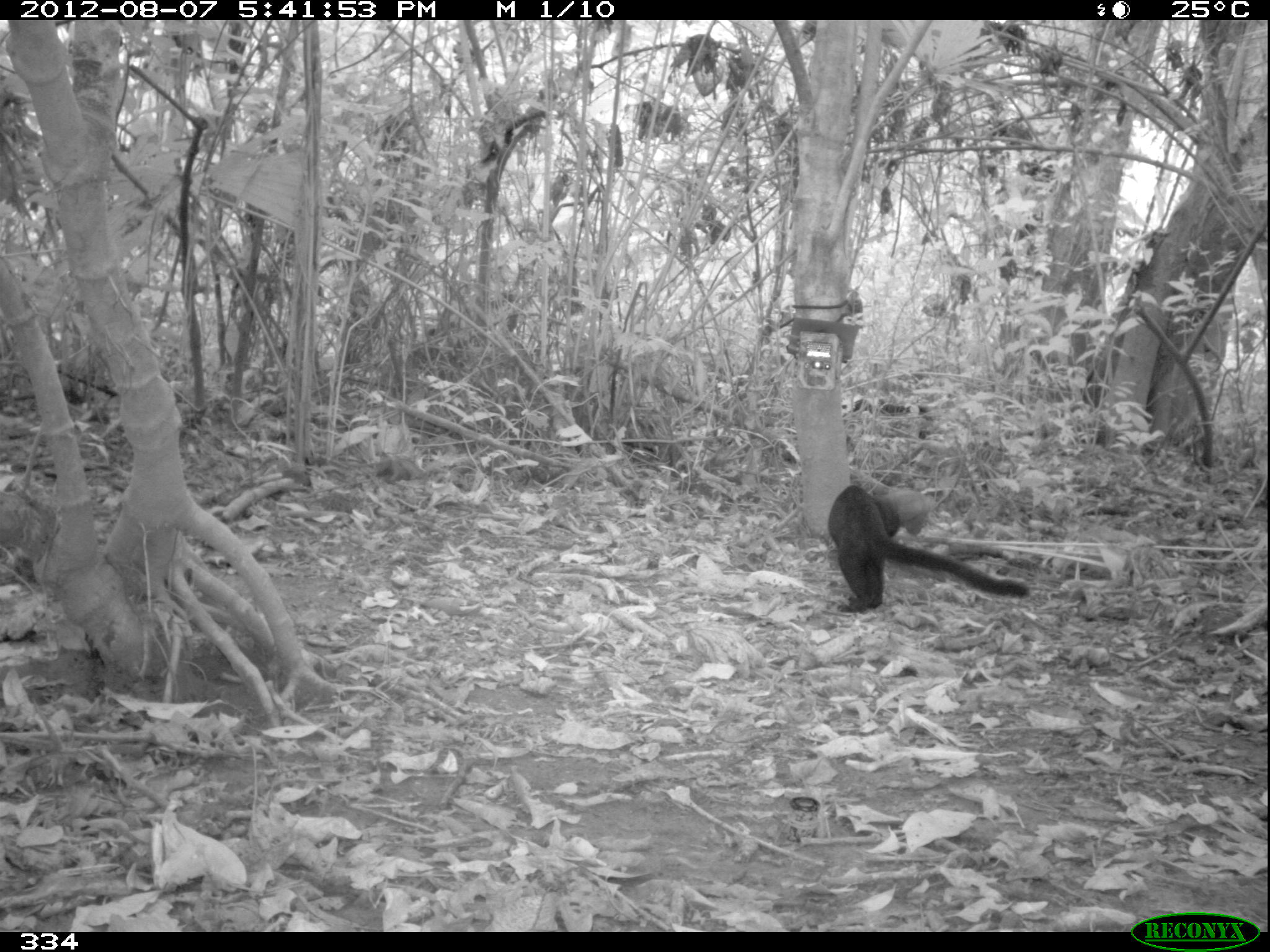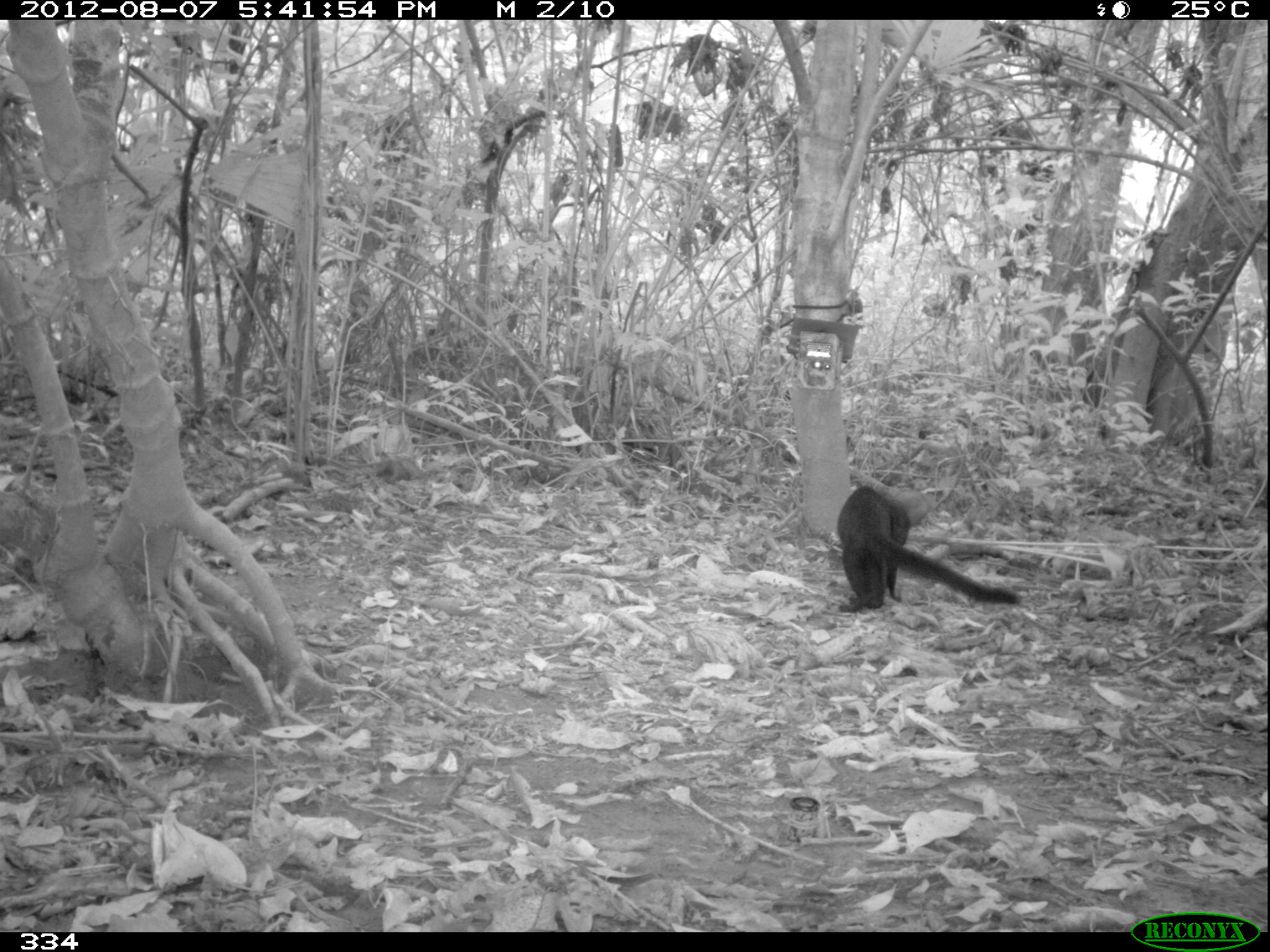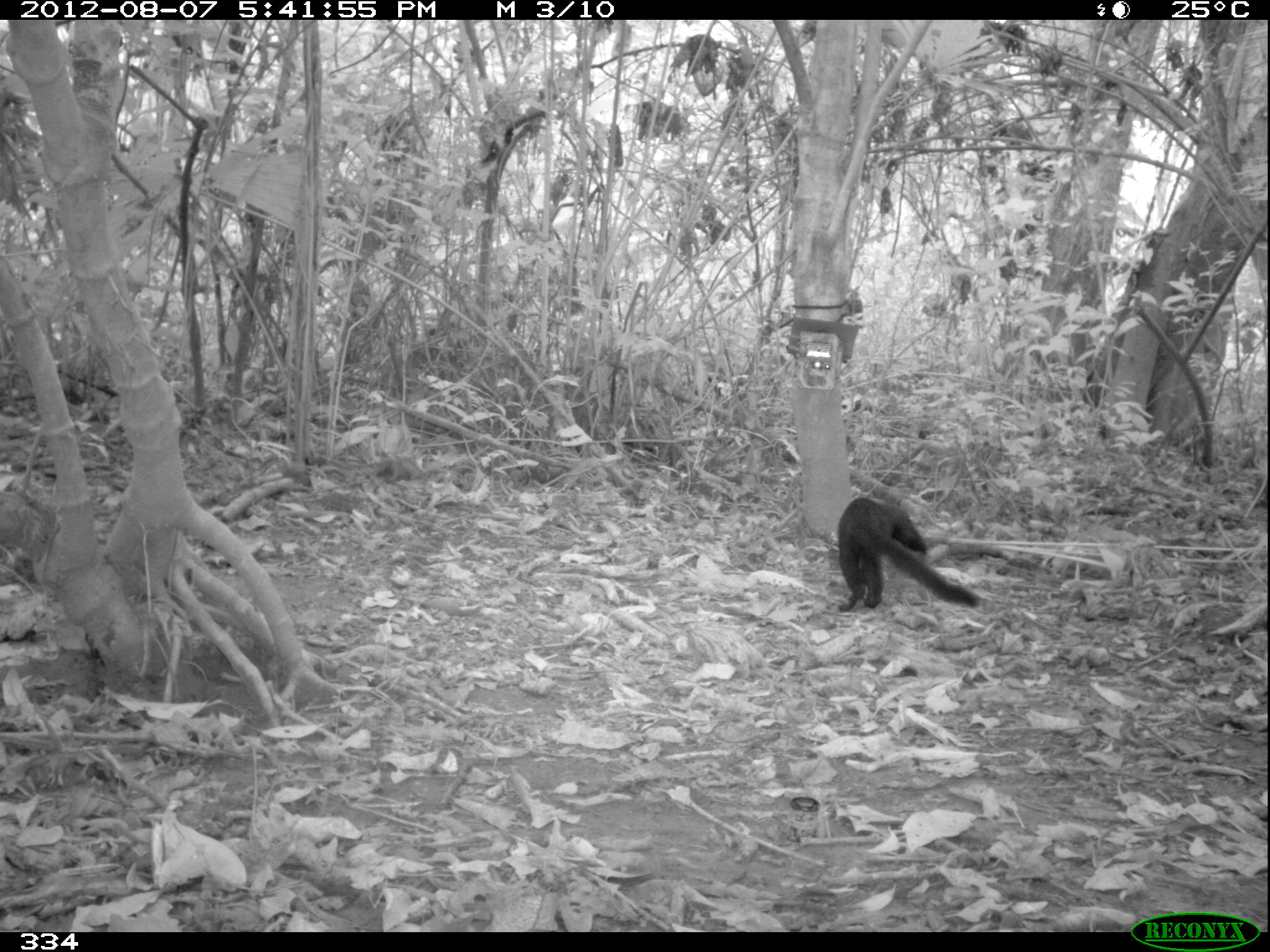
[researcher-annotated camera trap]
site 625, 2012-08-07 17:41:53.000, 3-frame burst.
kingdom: Animalia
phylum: Chordata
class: Mammalia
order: Carnivora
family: Mustelidae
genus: Eira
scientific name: Eira barbara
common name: tayra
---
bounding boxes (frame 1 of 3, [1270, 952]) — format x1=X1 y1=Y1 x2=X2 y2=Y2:
eira barbara: x1=826 y1=483 x2=1029 y2=613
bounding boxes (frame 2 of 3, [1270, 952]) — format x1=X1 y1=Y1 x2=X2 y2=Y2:
eira barbara: x1=836 y1=484 x2=1019 y2=613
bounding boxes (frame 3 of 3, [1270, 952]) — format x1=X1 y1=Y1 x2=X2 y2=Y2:
eira barbara: x1=835 y1=495 x2=977 y2=612